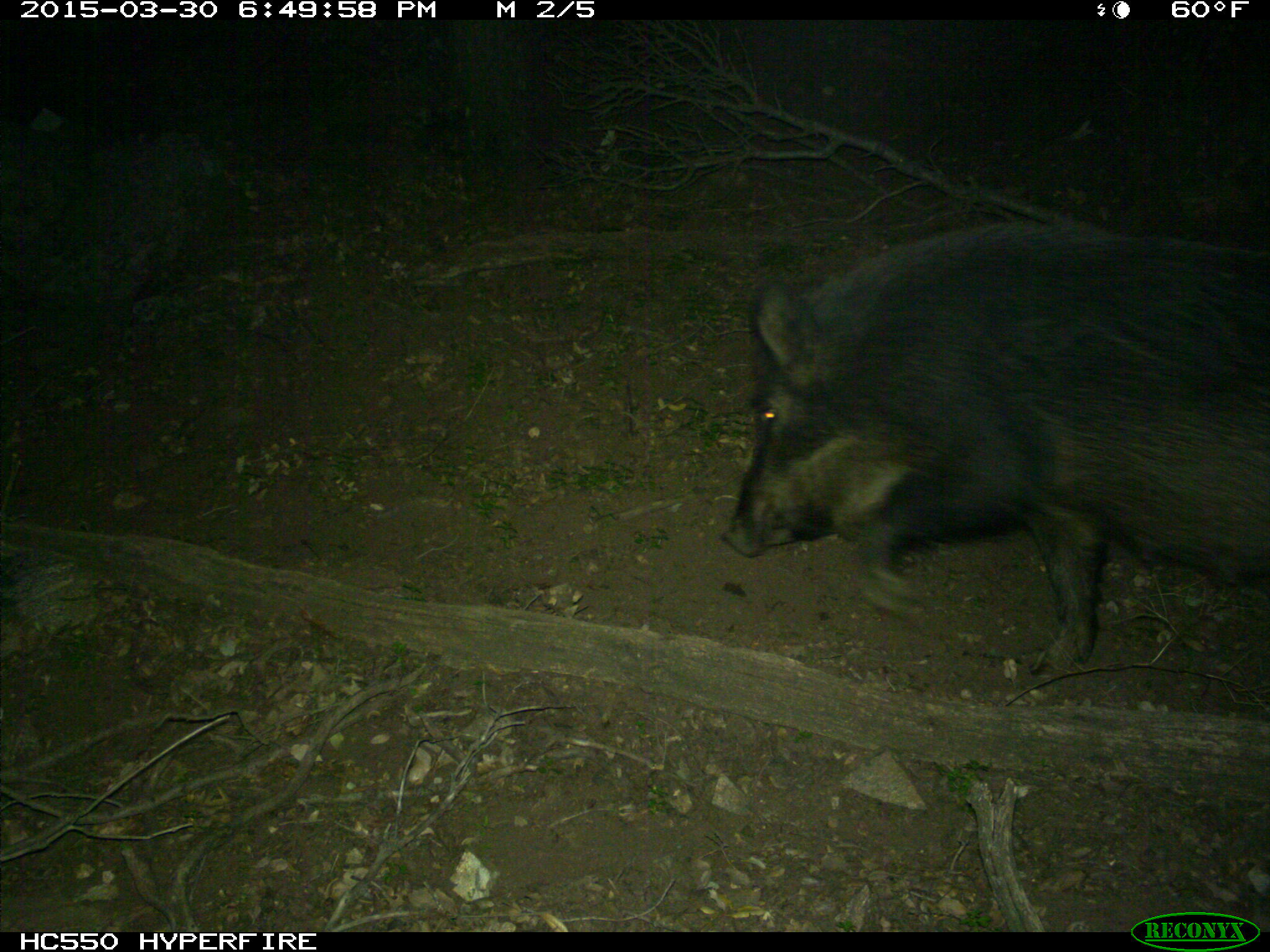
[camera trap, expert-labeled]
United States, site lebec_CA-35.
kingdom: Animalia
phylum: Chordata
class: Mammalia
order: Artiodactyla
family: Suidae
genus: Sus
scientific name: Sus scrofa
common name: wild boar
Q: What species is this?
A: Sus scrofa (wild boar).